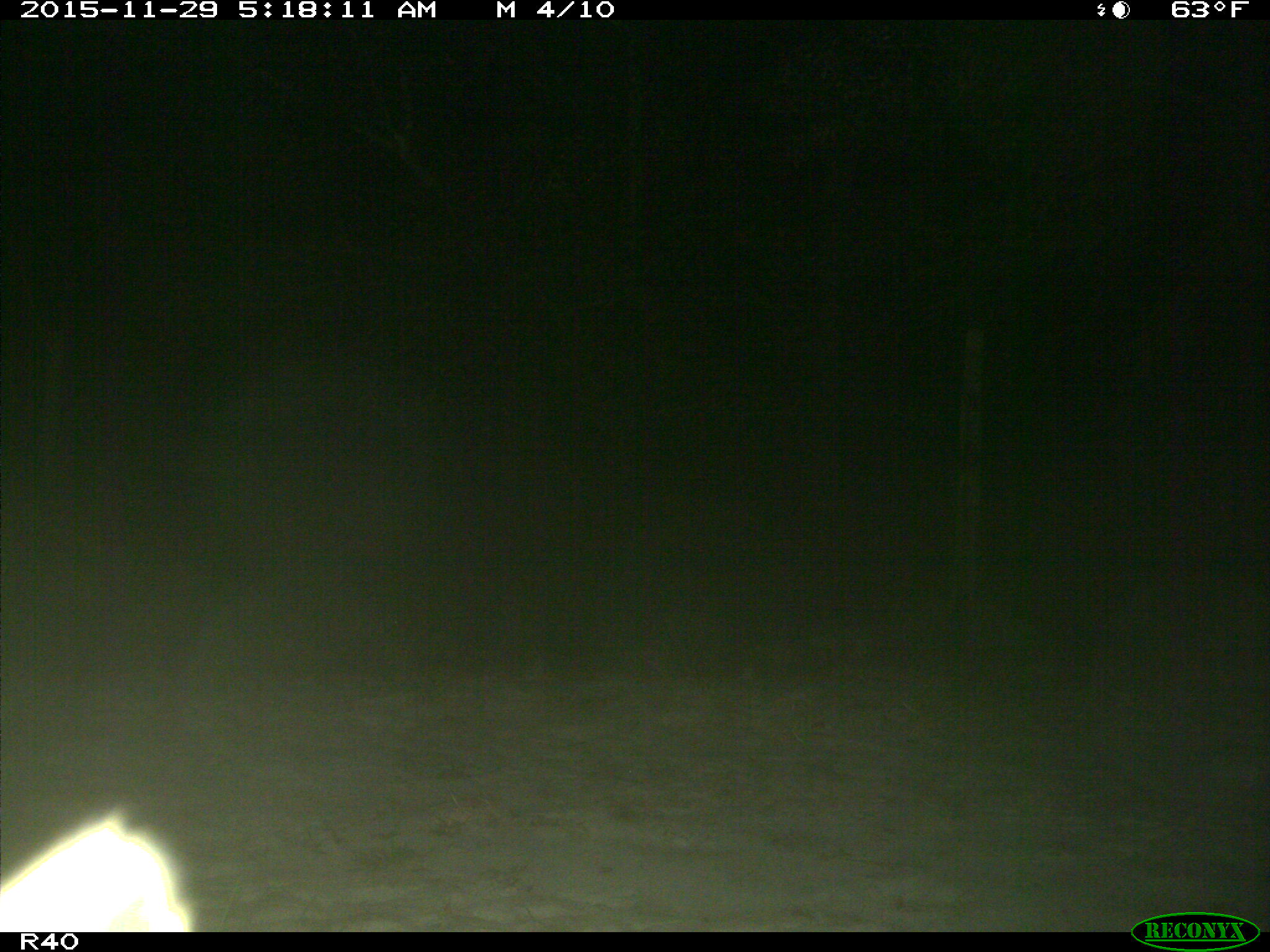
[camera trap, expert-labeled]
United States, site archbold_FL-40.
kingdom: Animalia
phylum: Chordata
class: Mammalia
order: Artiodactyla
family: Cervidae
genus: Odocoileus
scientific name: Odocoileus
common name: deer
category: unidentified deer